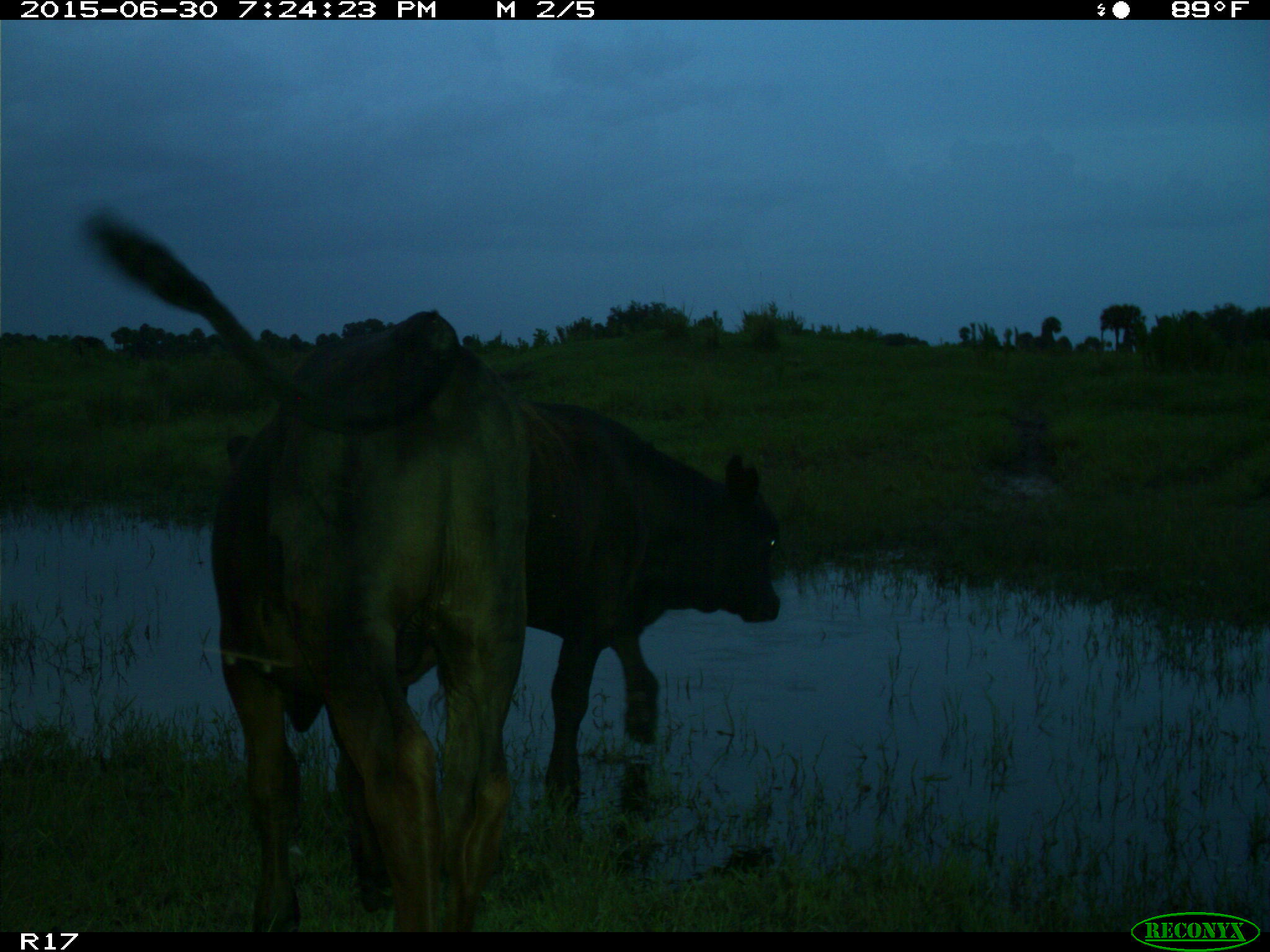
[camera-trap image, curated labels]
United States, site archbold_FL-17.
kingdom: Animalia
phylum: Chordata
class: Mammalia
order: Artiodactyla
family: Bovidae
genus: Bos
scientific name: Bos taurus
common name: domestic cow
Bos taurus (domestic cow).